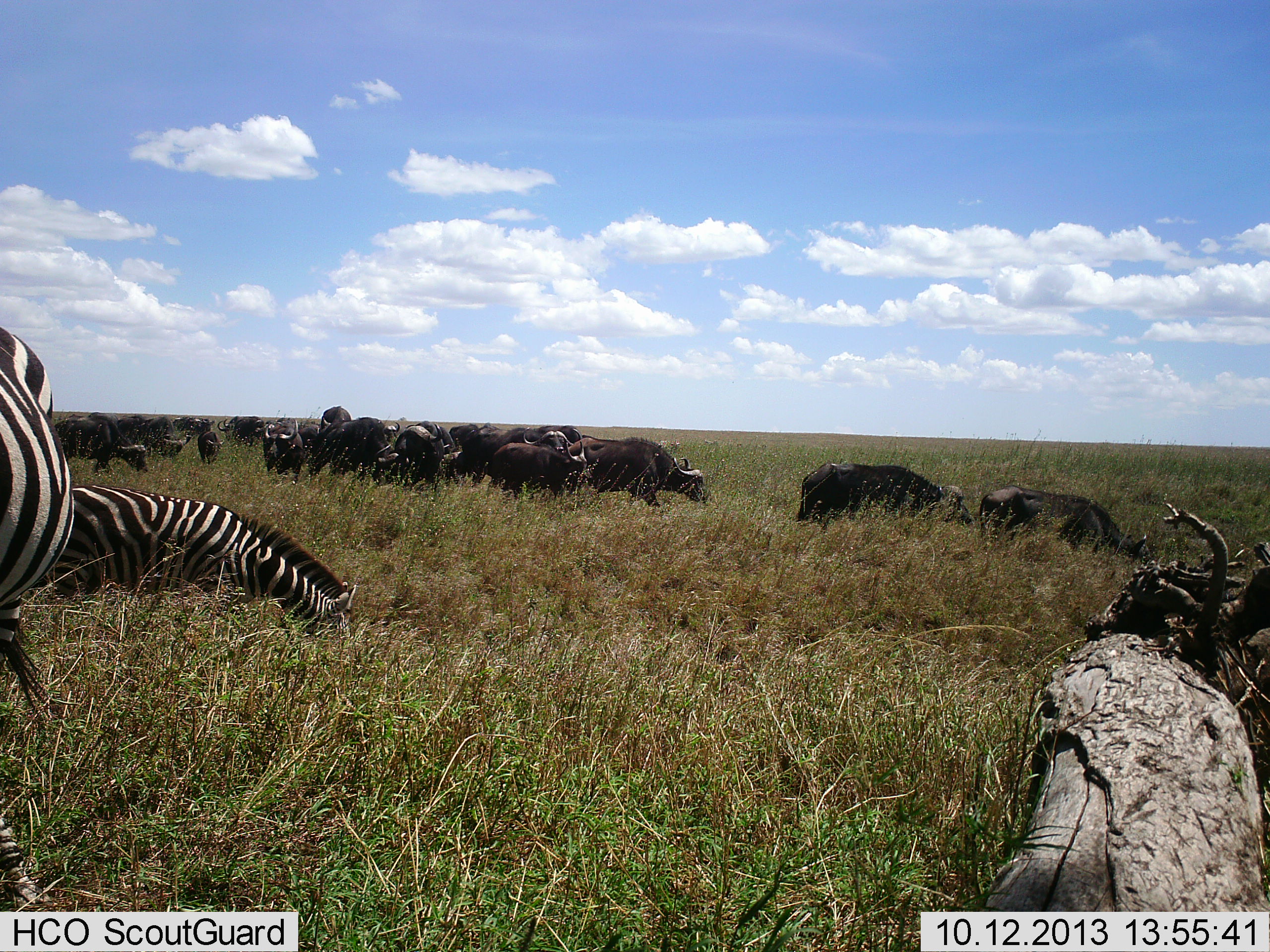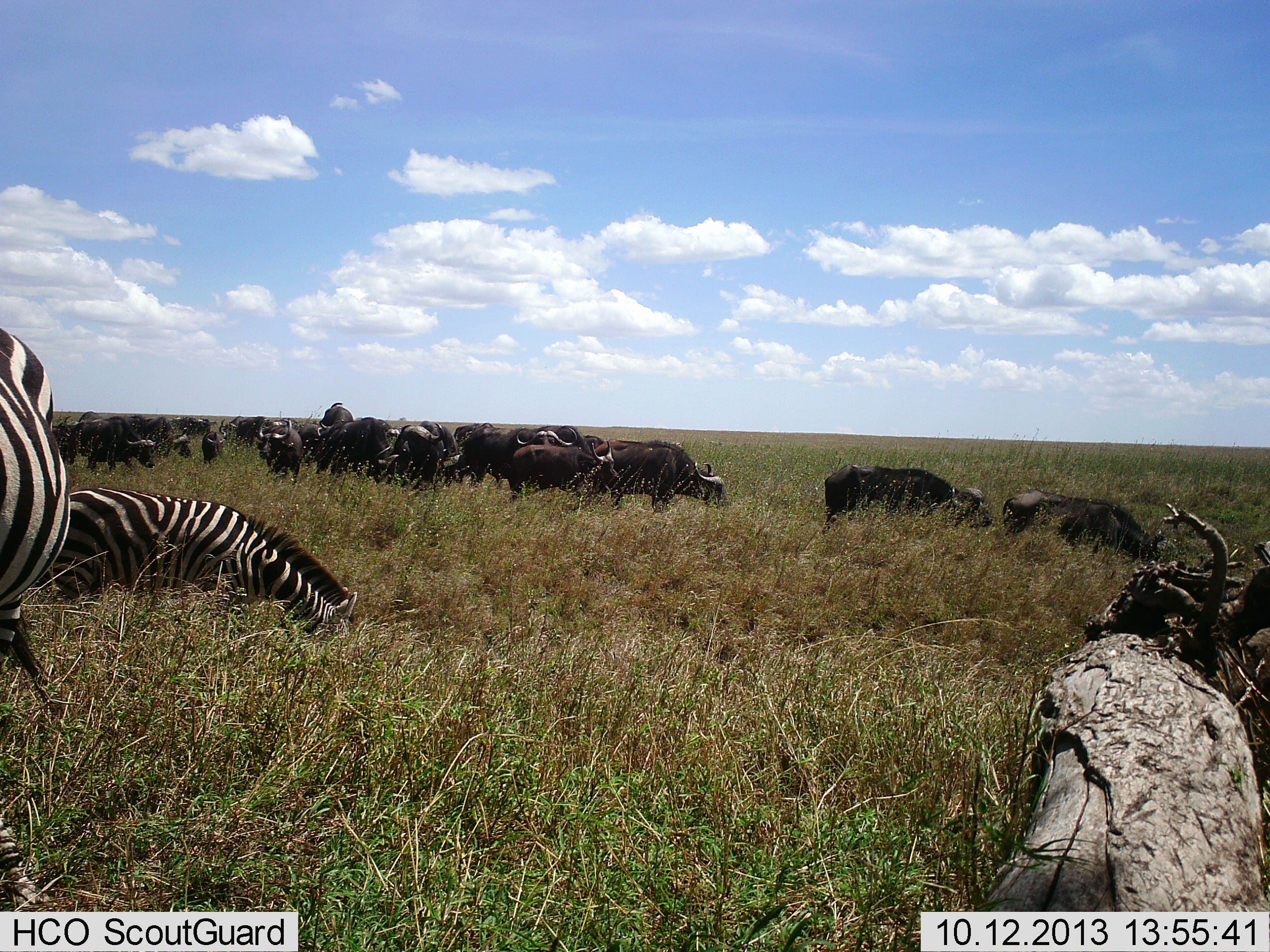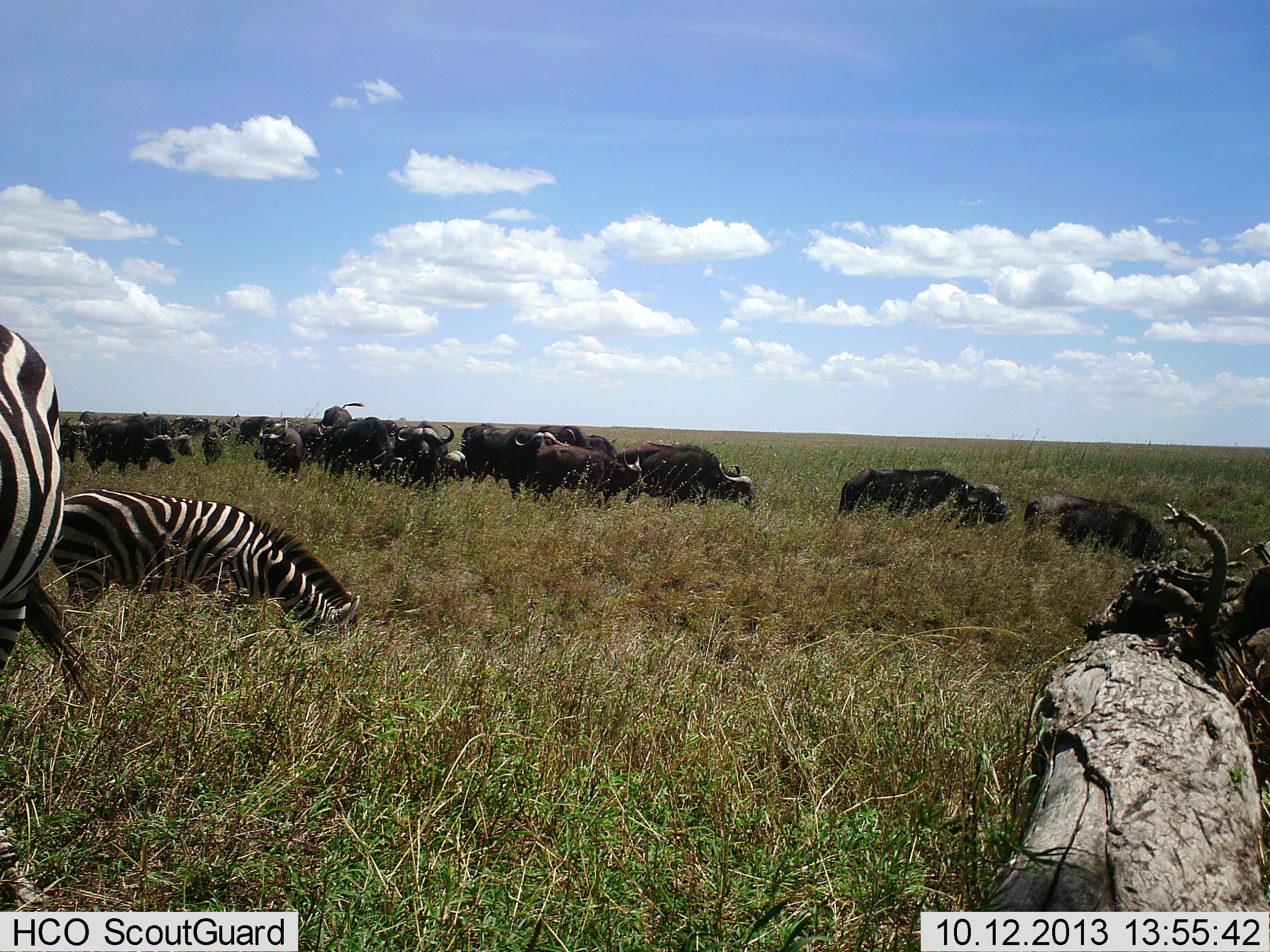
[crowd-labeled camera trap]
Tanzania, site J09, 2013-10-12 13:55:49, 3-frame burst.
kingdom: Animalia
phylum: Chordata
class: Mammalia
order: Artiodactyla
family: Bovidae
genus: Syncerus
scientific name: Syncerus caffer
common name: cape buffalo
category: buffalo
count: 11-50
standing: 29%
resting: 0%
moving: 82%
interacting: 7%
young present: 7%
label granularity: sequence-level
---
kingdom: Animalia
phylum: Chordata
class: Mammalia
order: Perissodactyla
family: Equidae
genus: Equus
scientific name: Equus quagga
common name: plains zebra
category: zebra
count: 2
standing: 72%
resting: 3%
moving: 7%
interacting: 0%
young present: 3%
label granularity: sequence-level